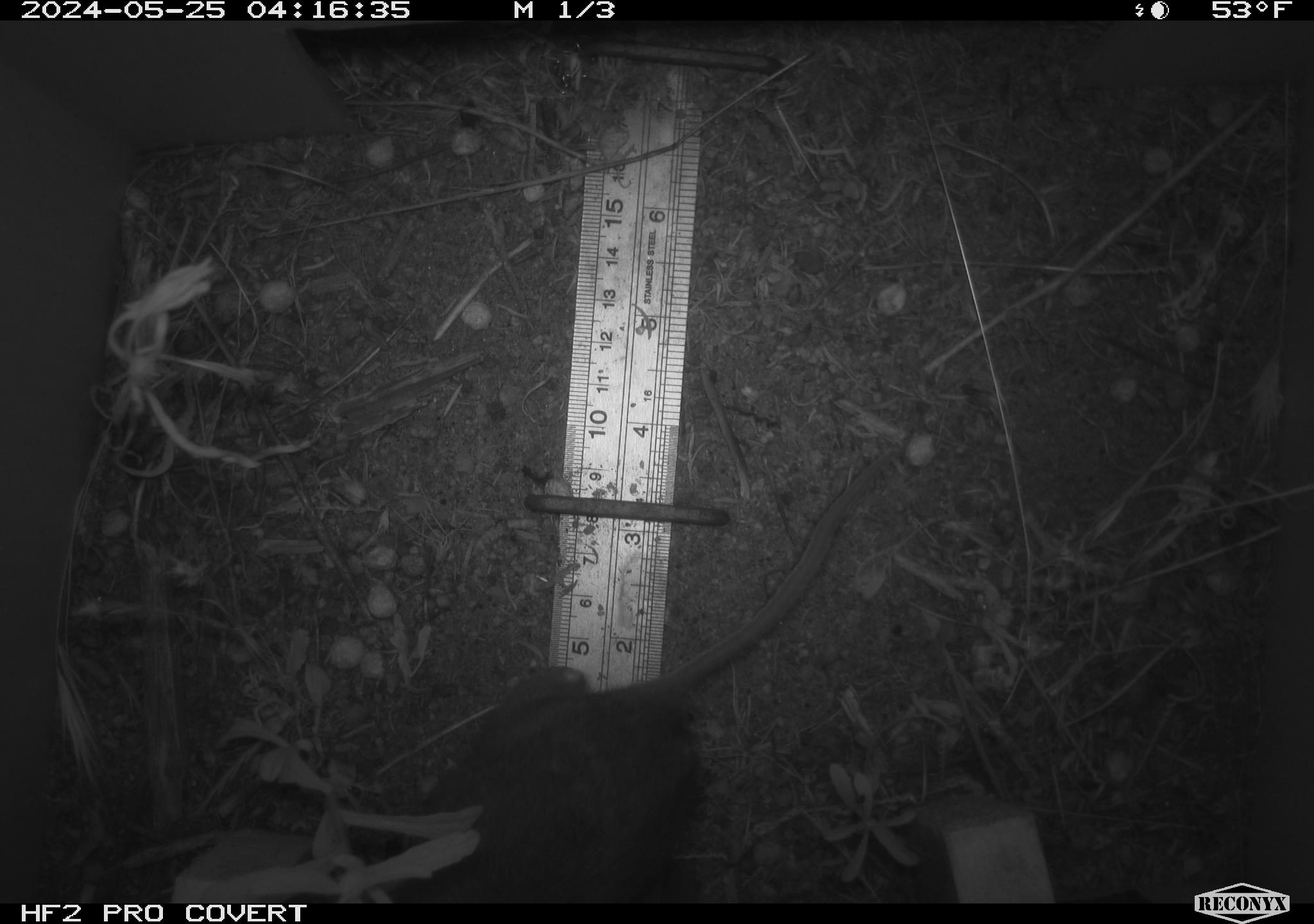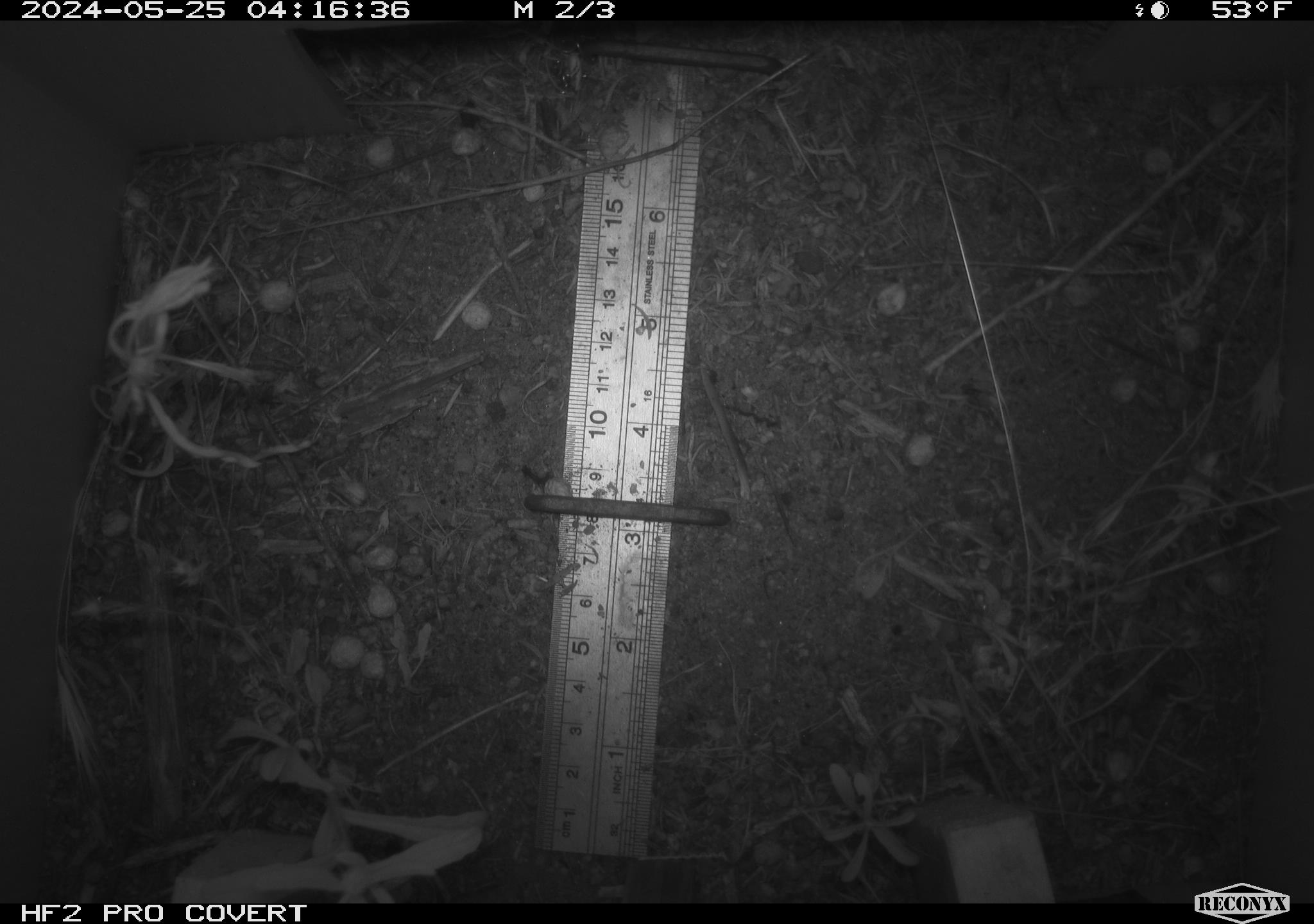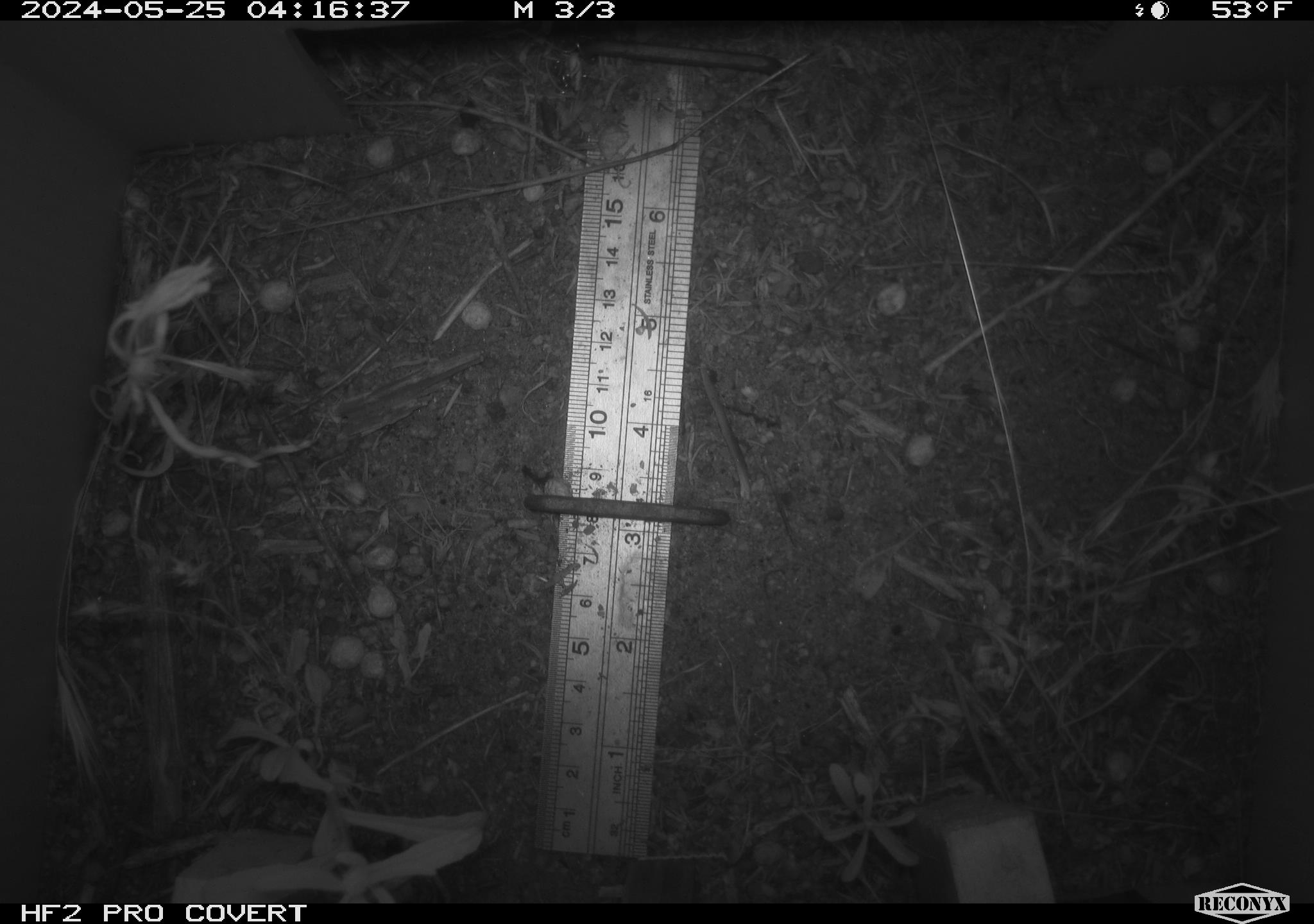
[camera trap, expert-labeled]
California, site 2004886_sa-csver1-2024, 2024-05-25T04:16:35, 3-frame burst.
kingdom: Animalia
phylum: Chordata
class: Mammalia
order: Rodentia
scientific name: Rodentia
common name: rodent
Rodent (Rodentia).